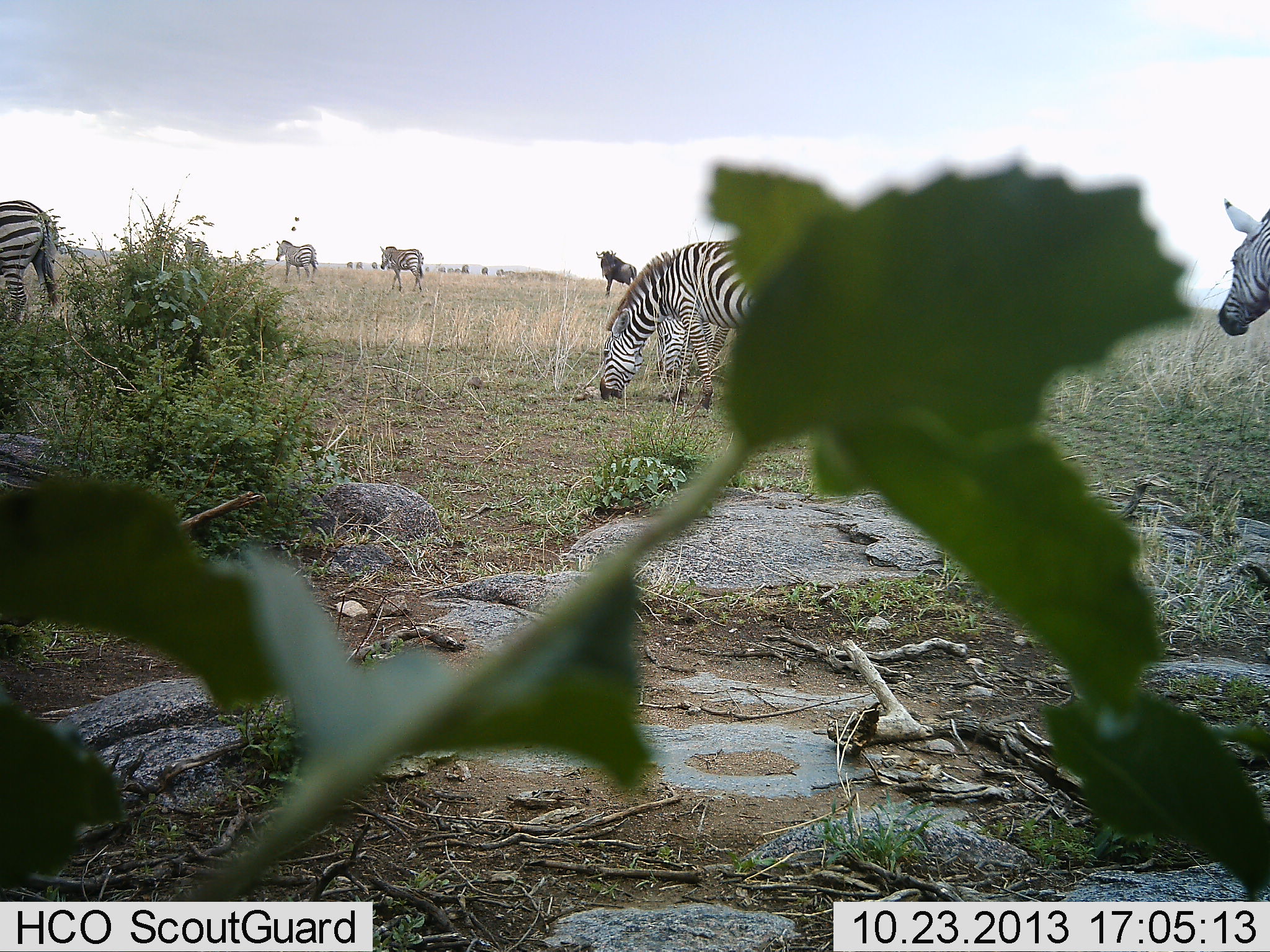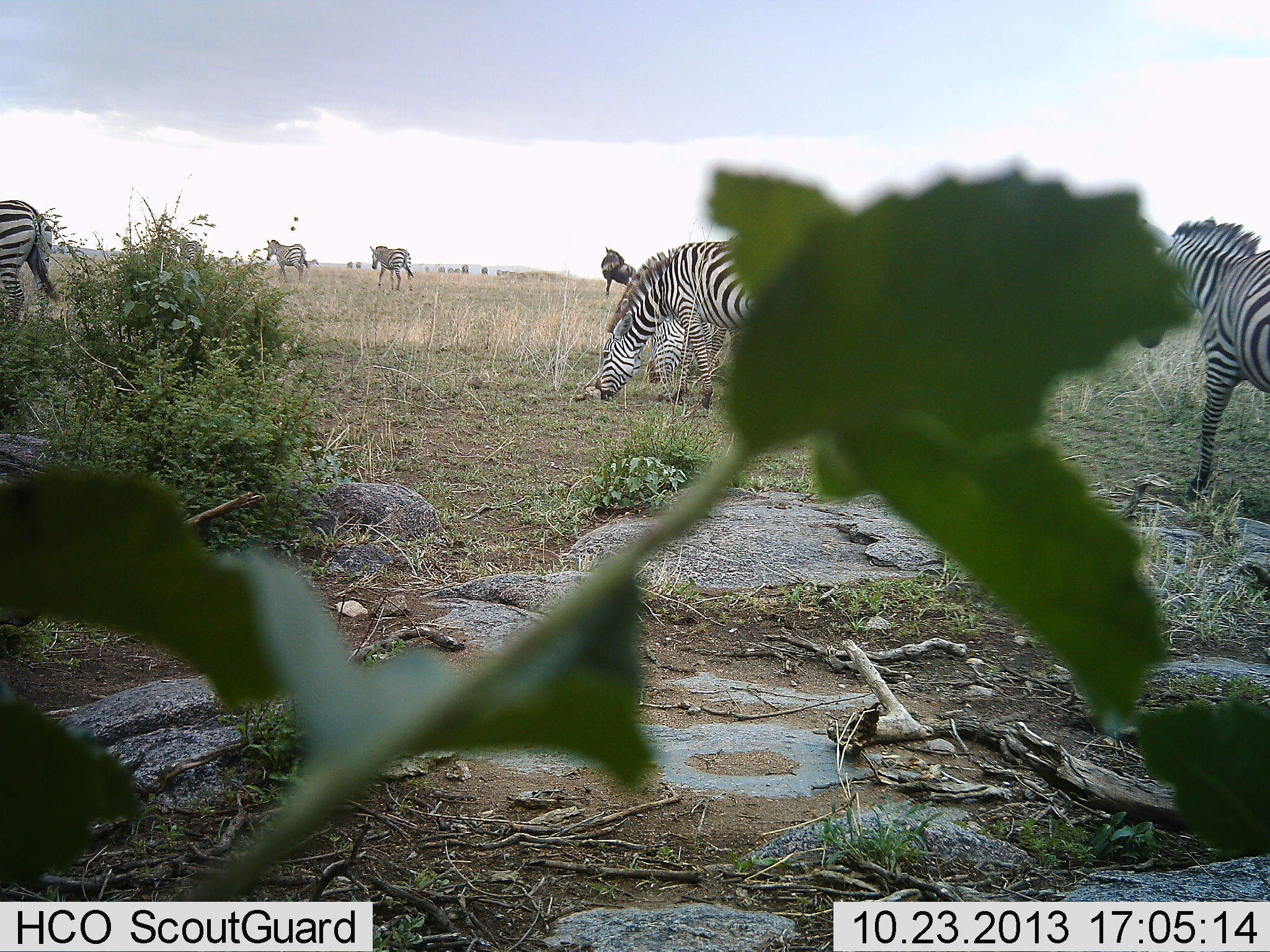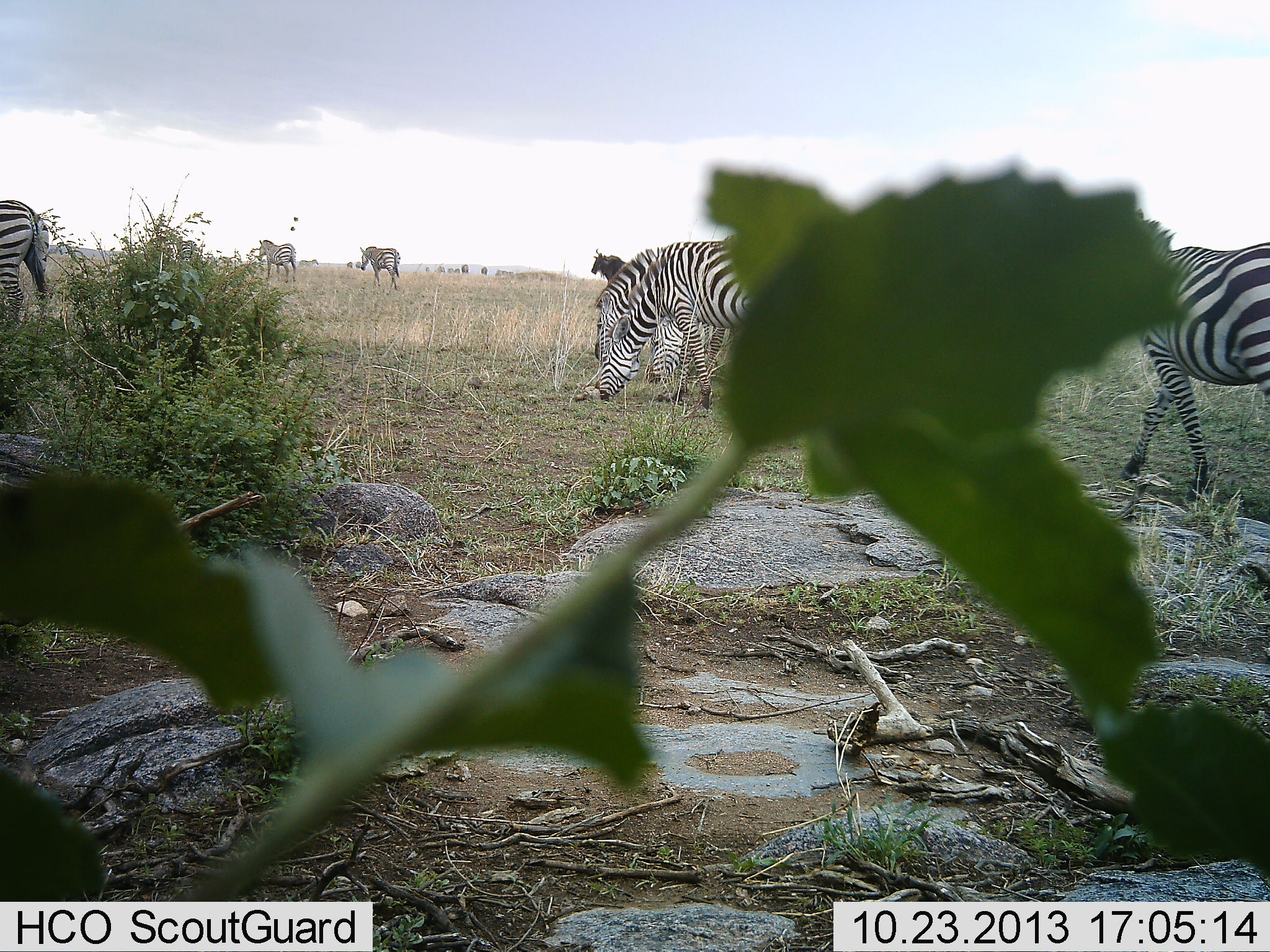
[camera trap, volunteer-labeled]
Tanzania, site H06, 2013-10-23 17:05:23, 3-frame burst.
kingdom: Animalia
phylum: Chordata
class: Mammalia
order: Artiodactyla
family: Bovidae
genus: Connochaetes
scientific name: Connochaetes taurinus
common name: blue wildebeest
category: wildebeest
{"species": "wildebeest (blue wildebeest) (Connochaetes taurinus)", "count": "1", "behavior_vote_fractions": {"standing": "100%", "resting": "0%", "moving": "0%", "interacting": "0%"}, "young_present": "0%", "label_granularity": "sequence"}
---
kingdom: Animalia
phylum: Chordata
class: Mammalia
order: Perissodactyla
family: Equidae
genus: Equus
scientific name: Equus quagga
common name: plains zebra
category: zebra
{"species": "zebra (plains zebra) (Equus quagga)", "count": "7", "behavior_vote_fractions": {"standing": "50%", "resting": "6%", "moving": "82%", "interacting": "3%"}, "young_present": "0%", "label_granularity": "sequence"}